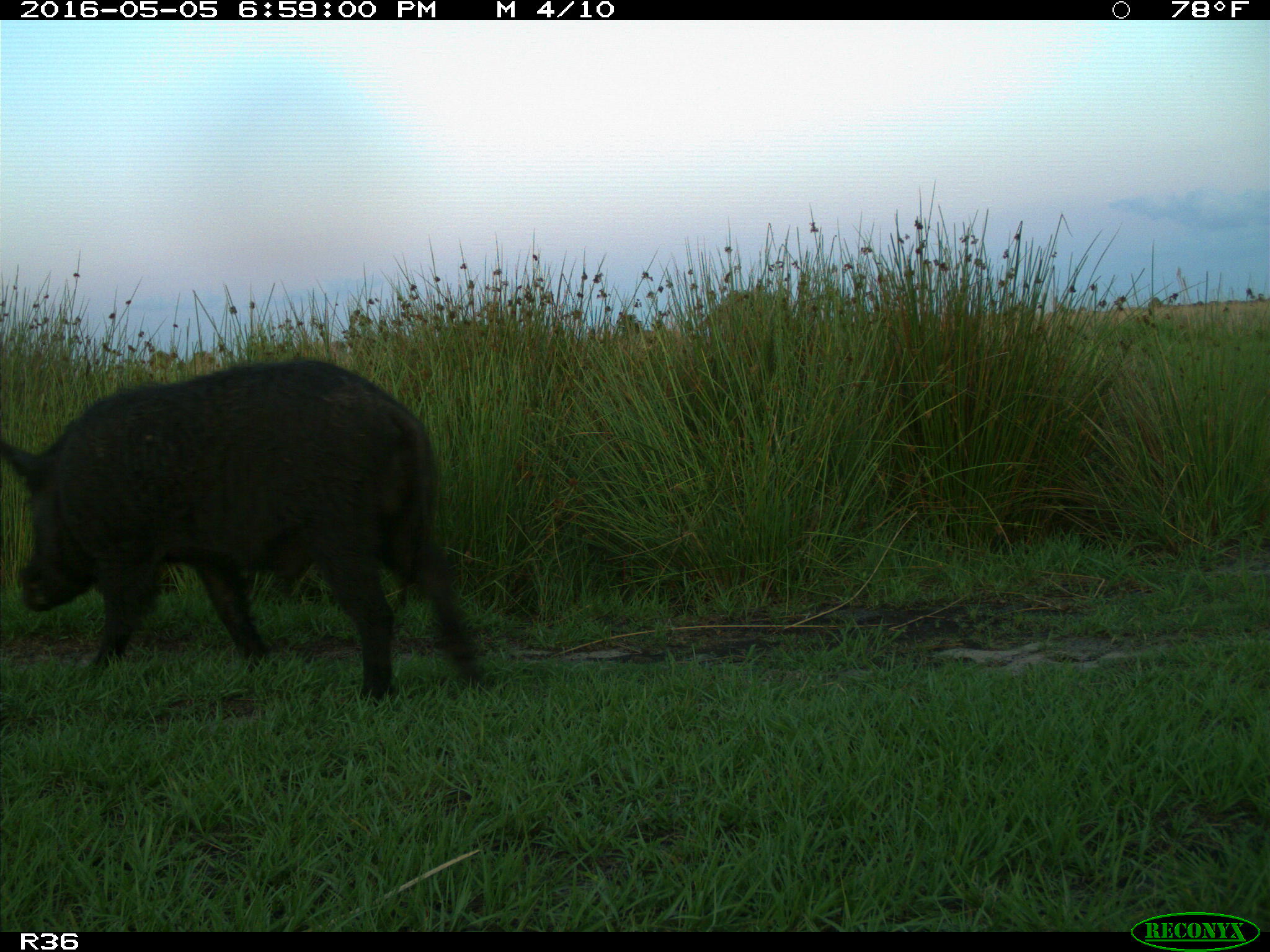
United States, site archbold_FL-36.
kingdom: Animalia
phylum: Chordata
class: Mammalia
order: Artiodactyla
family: Suidae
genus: Sus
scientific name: Sus scrofa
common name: wild boar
Sus scrofa (wild boar).